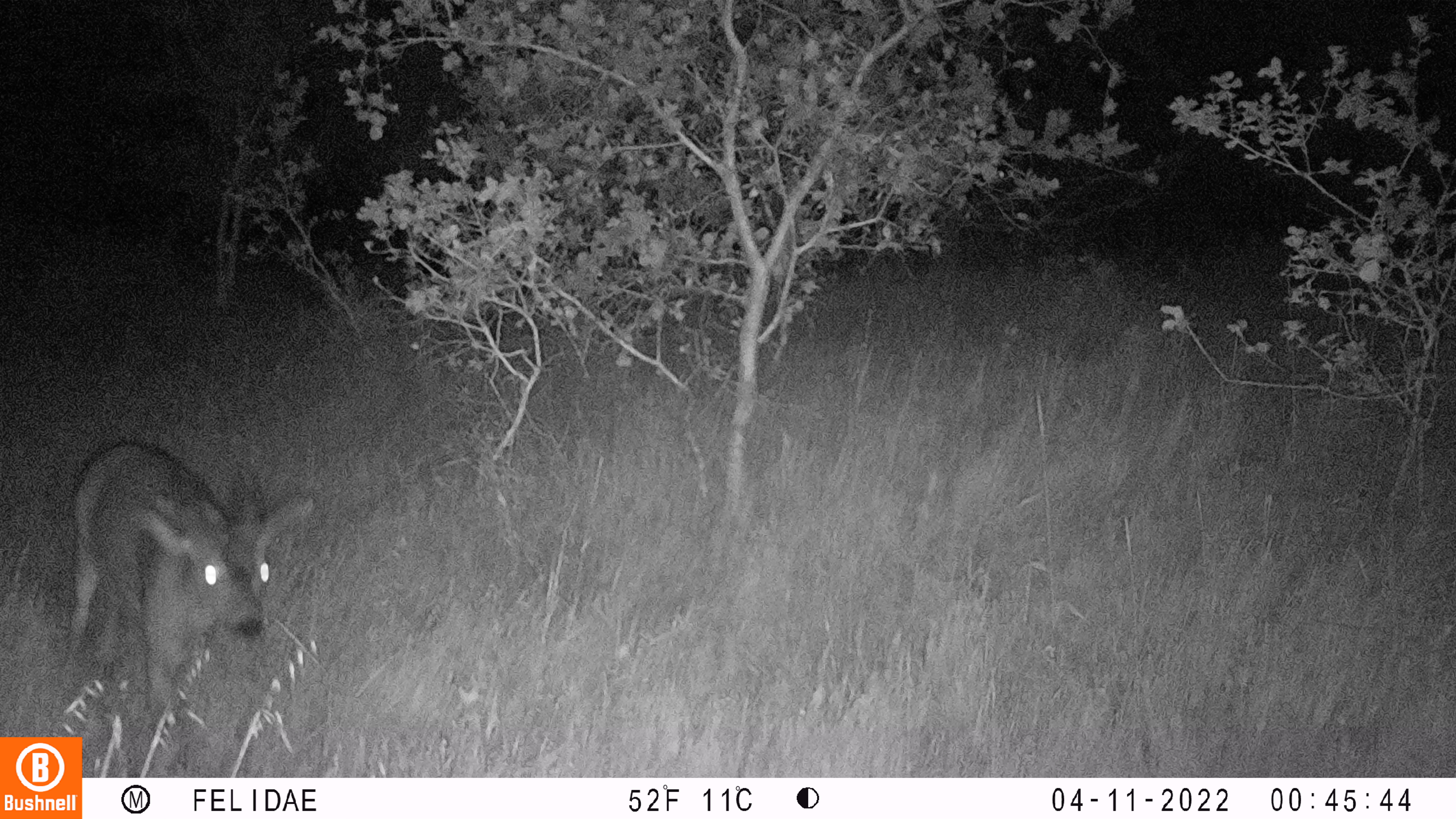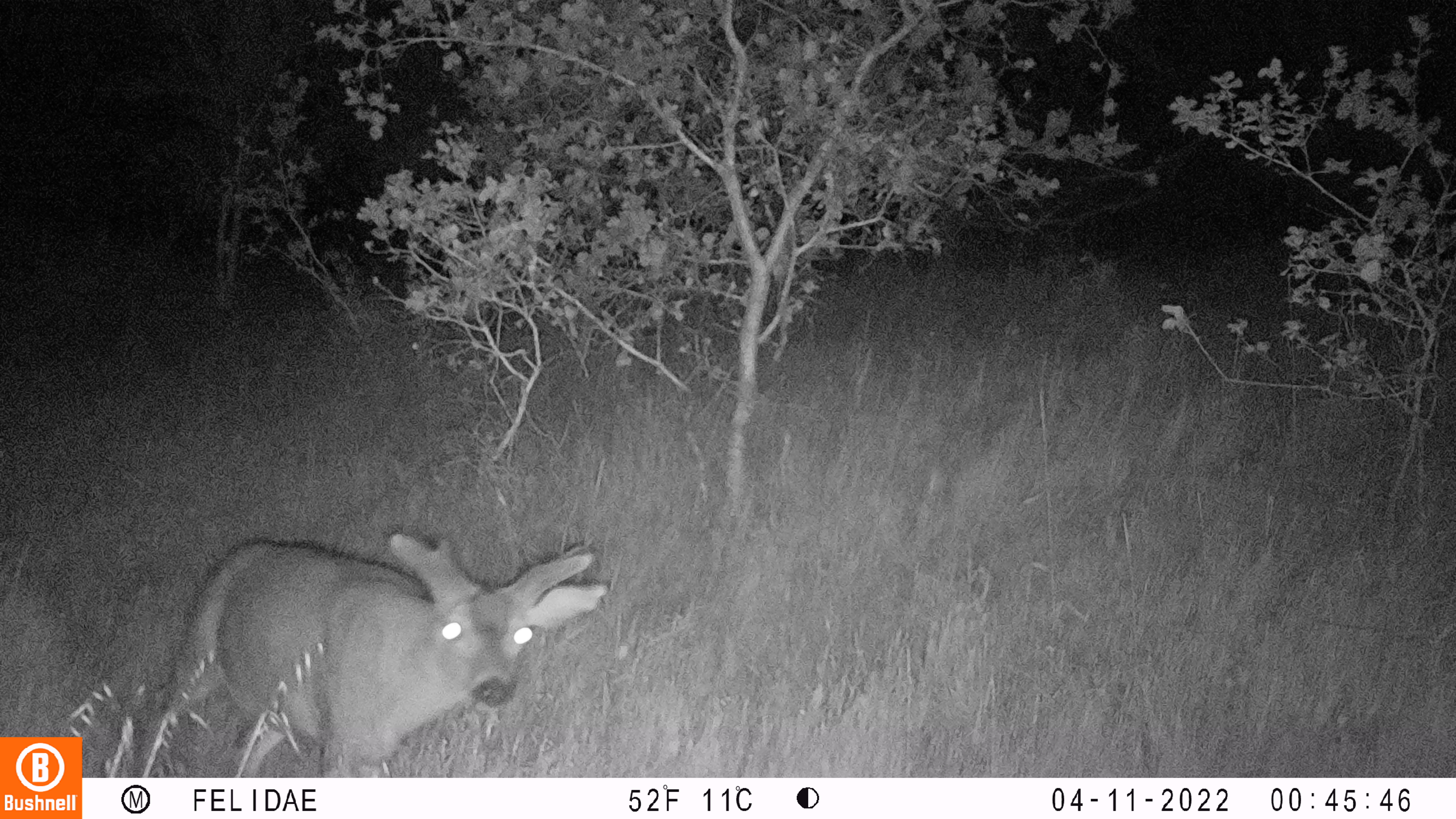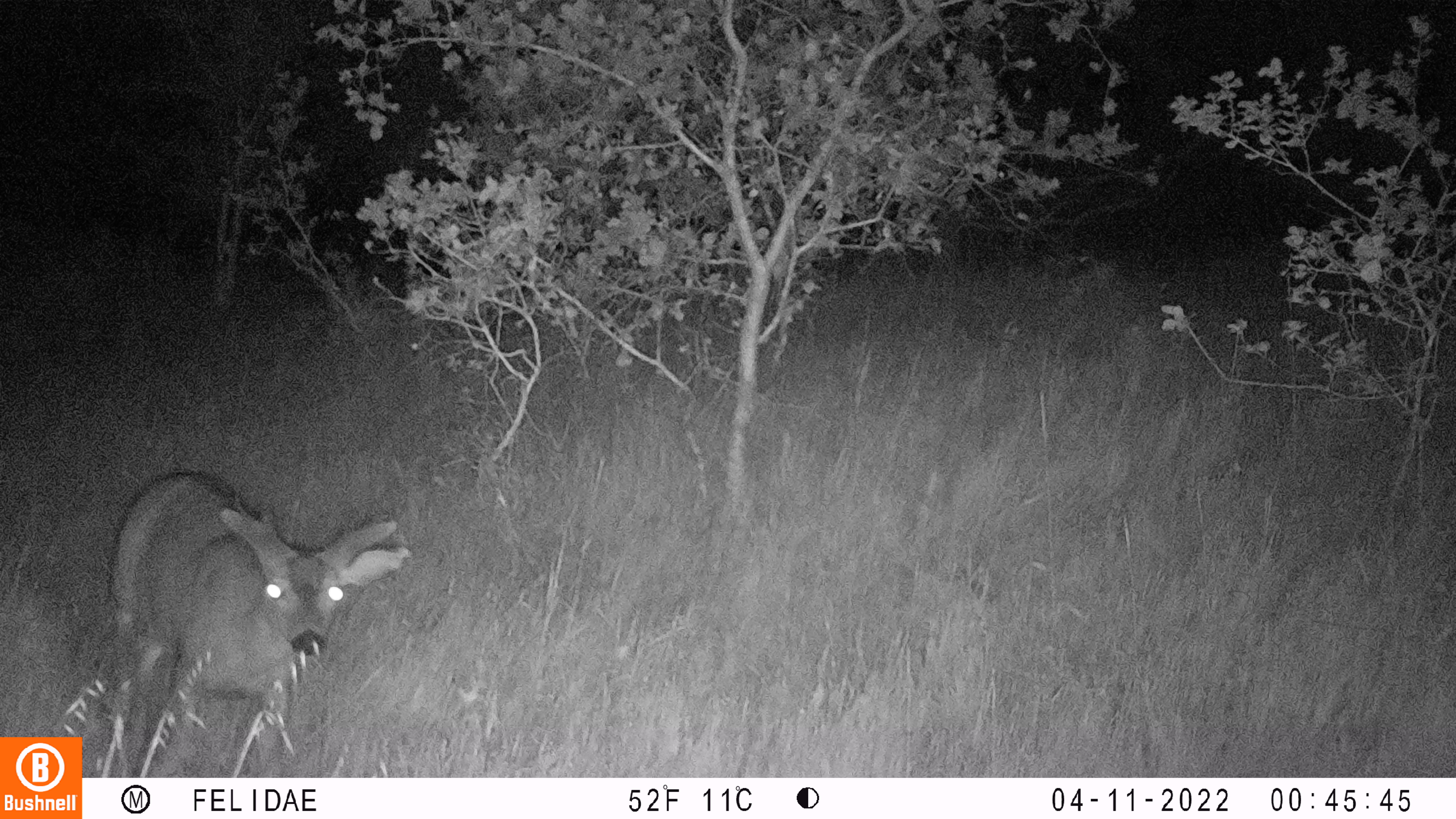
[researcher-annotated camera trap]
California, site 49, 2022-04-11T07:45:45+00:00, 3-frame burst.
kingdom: Animalia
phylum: Chordata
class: Mammalia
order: Artiodactyla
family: Cervidae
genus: Odocoileus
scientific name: Odocoileus hemionus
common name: mule deer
Mule deer (Odocoileus hemionus).